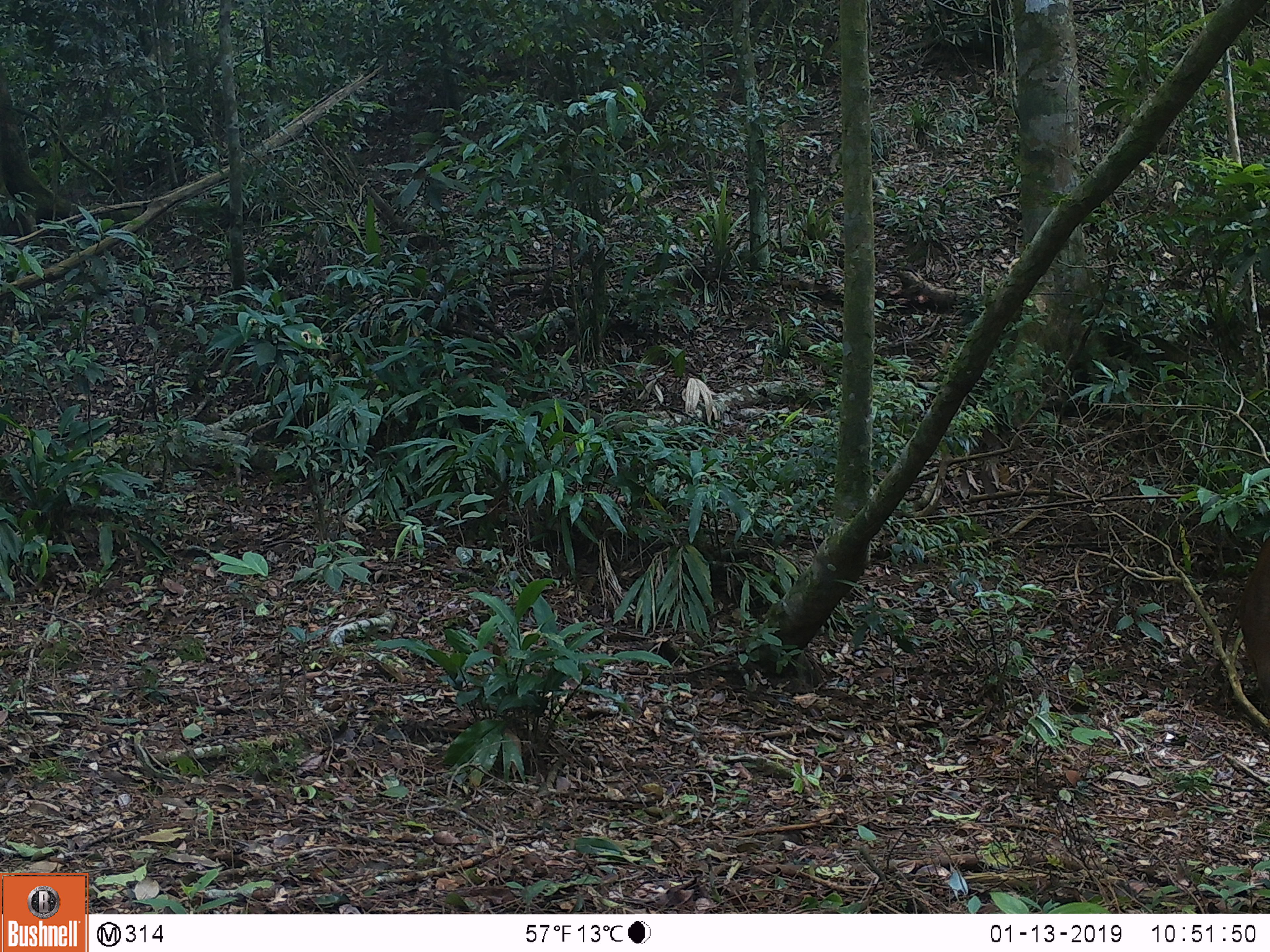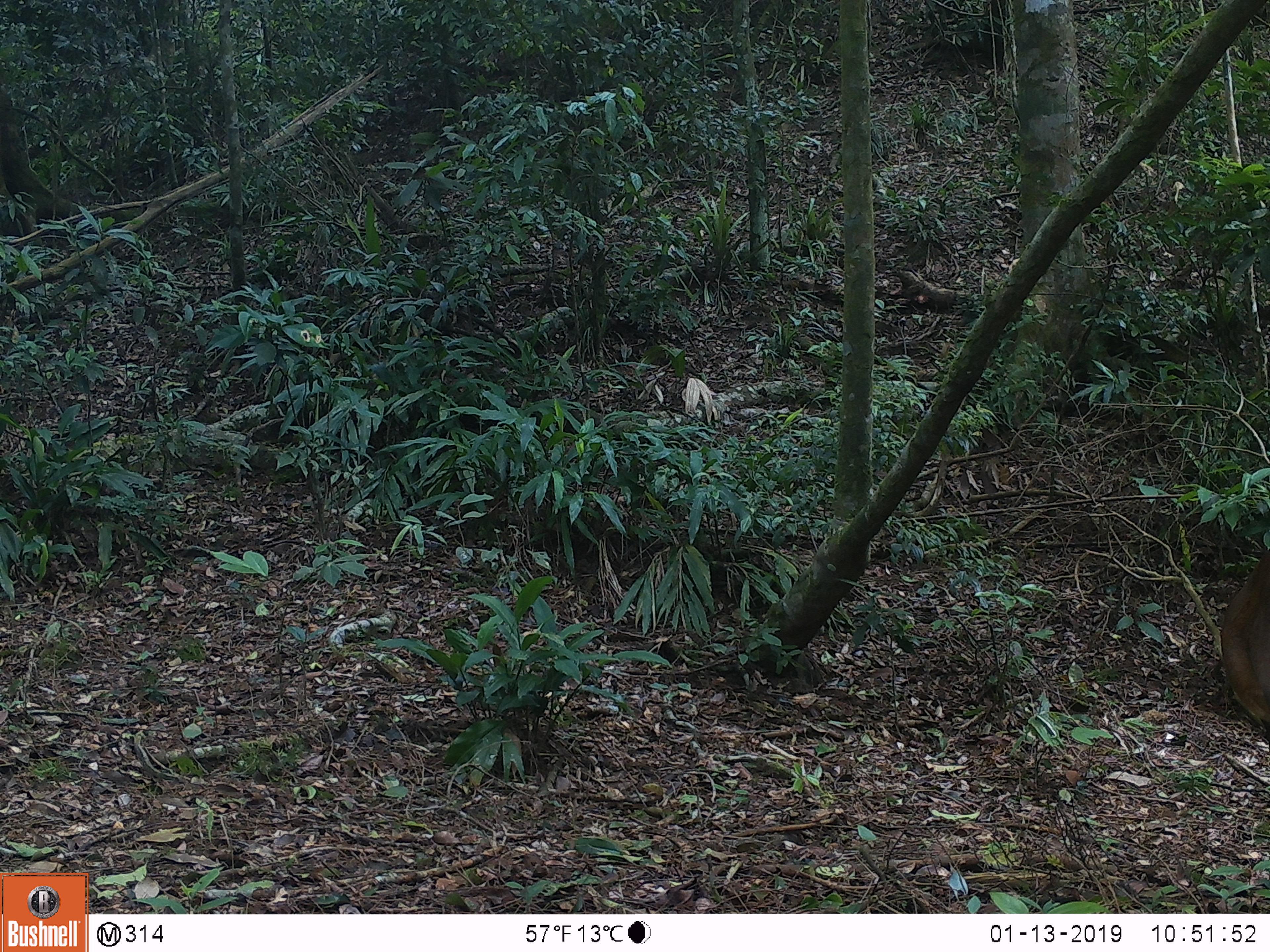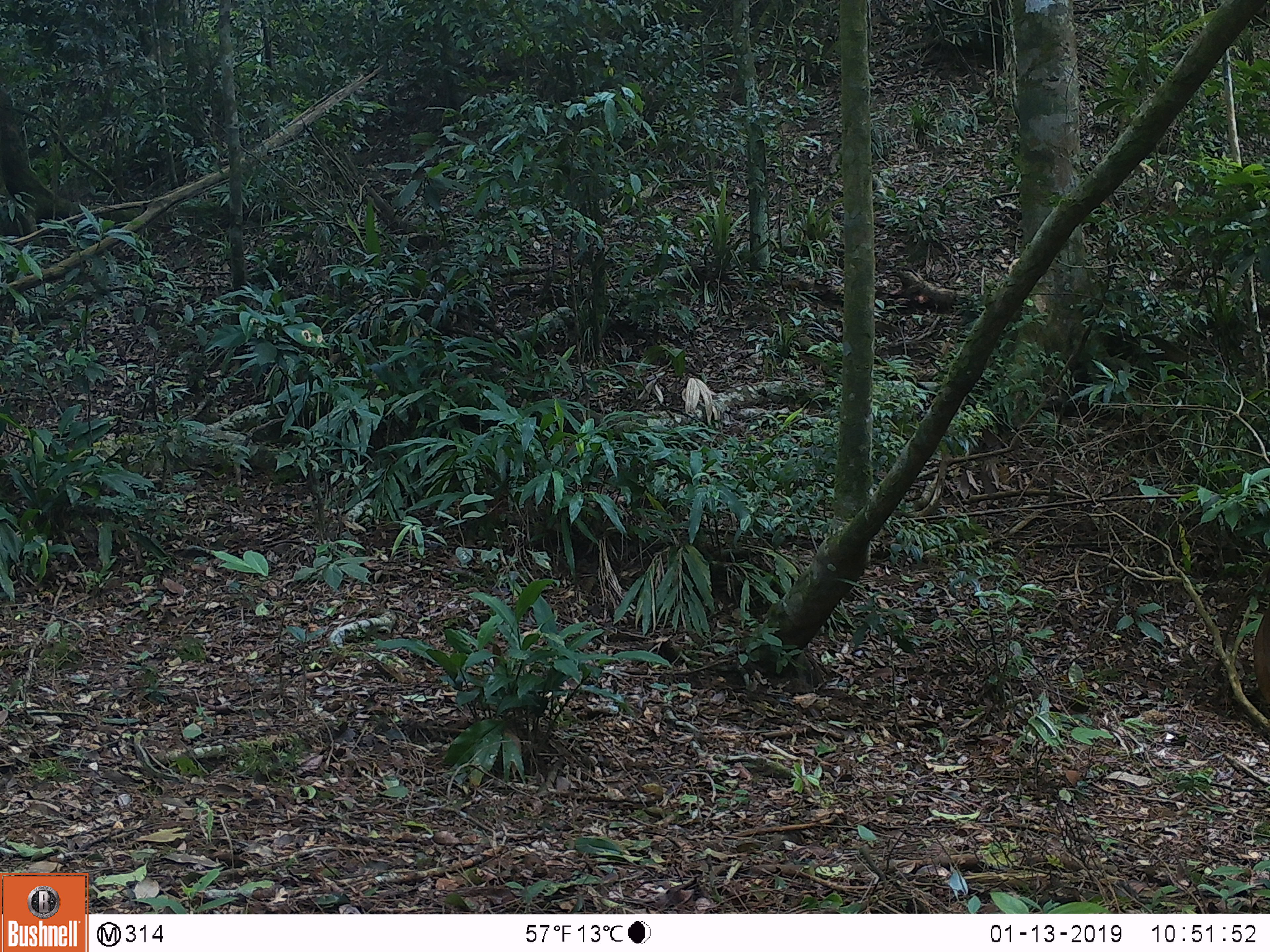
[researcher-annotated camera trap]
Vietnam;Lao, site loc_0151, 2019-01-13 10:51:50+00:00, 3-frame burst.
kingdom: Animalia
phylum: Chordata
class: Mammalia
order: Artiodactyla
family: Cervidae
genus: Muntiacus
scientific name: Muntiacus vuquangensis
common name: large-antlered muntjac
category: large antlered muntjac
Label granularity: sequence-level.